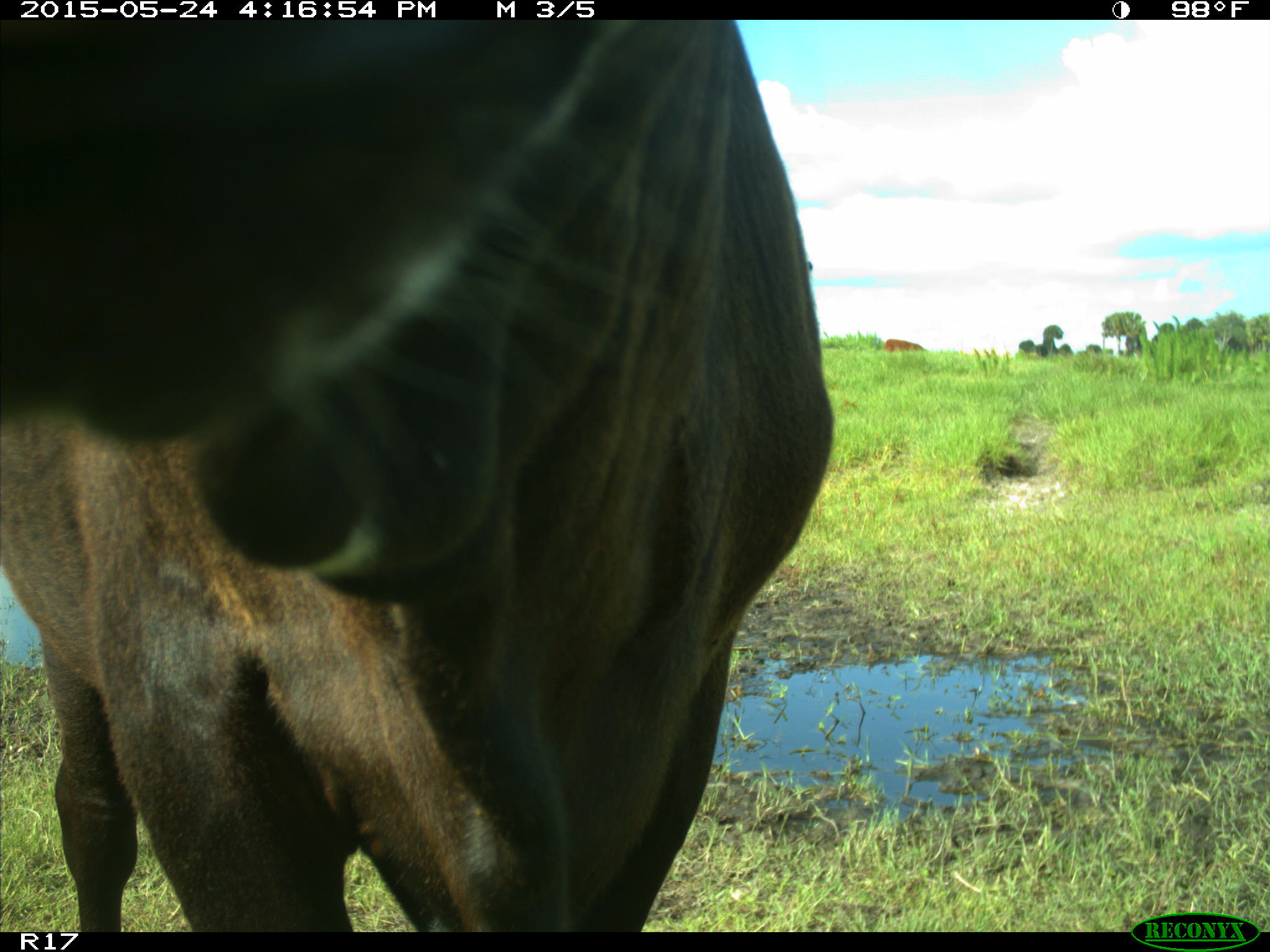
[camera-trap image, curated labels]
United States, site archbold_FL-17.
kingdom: Animalia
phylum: Chordata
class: Mammalia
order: Artiodactyla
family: Bovidae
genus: Bos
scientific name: Bos taurus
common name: domestic cow